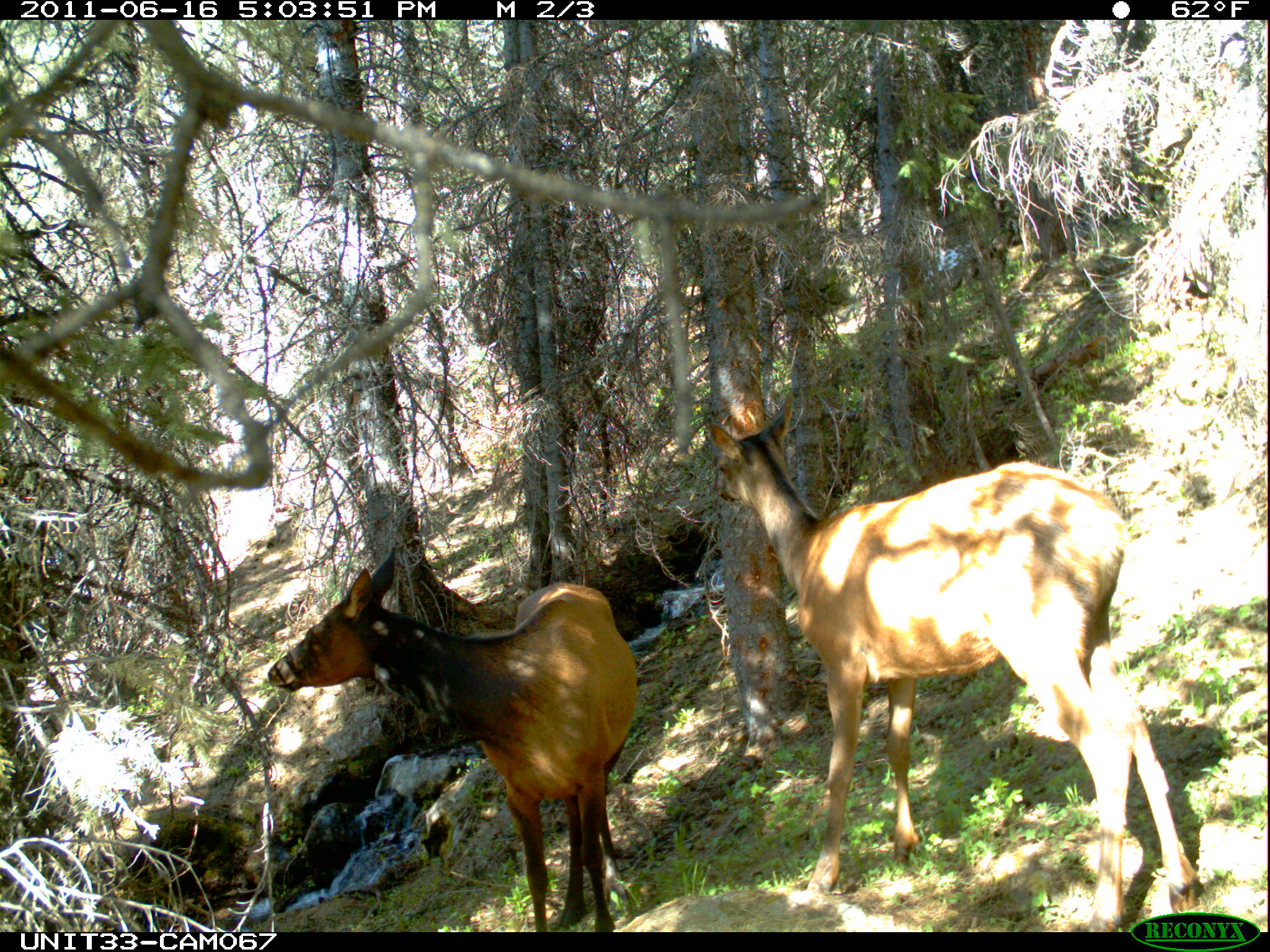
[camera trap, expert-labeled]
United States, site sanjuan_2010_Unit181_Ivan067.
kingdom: Animalia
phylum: Chordata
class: Mammalia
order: Artiodactyla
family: Cervidae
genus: Cervus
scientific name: Cervus elaphus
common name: red deer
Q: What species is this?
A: Cervus elaphus (red deer).